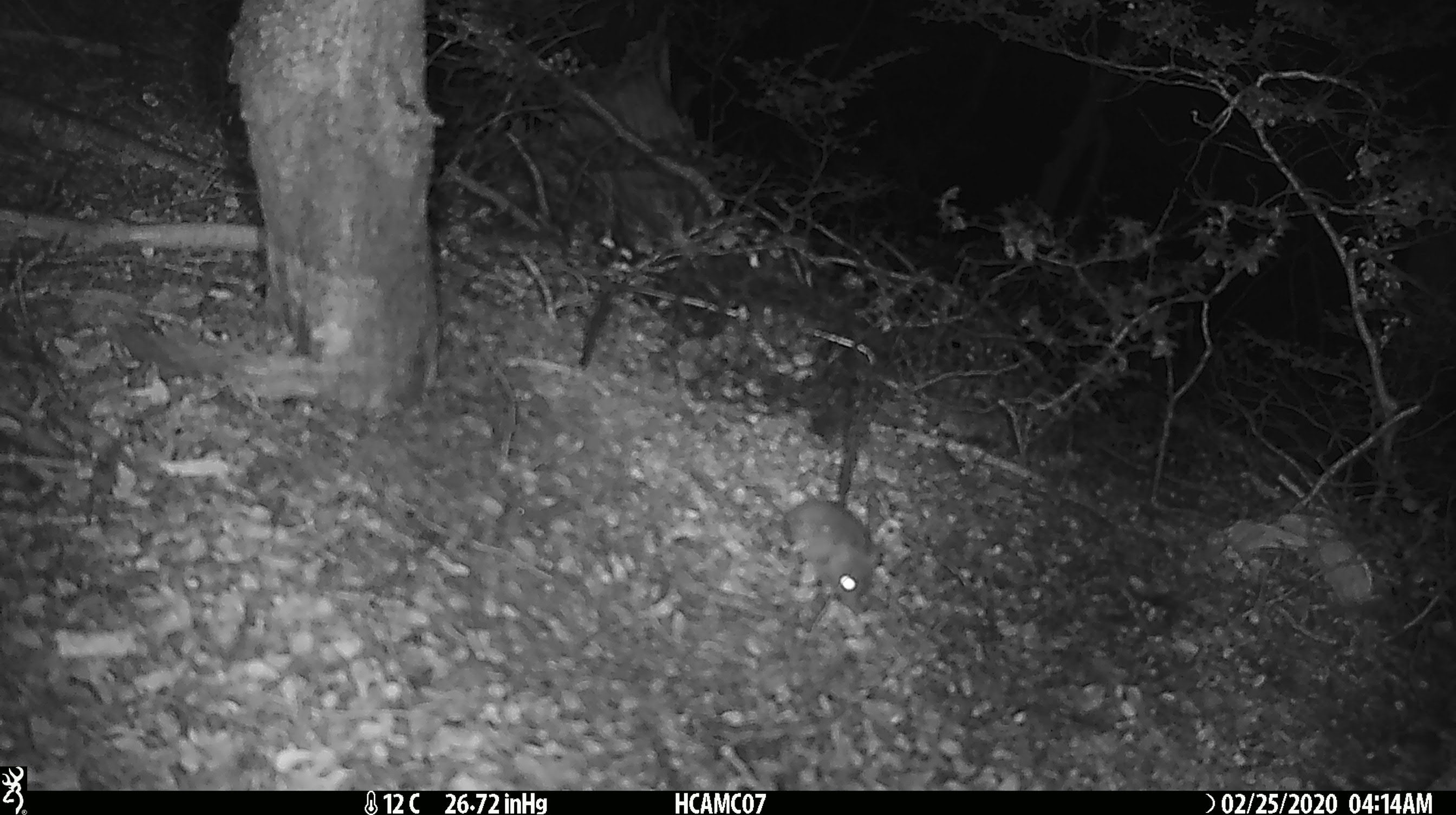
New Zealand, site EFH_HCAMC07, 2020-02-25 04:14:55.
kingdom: Animalia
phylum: Chordata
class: Mammalia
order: Rodentia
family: Muridae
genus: Mus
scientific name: Mus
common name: mouse